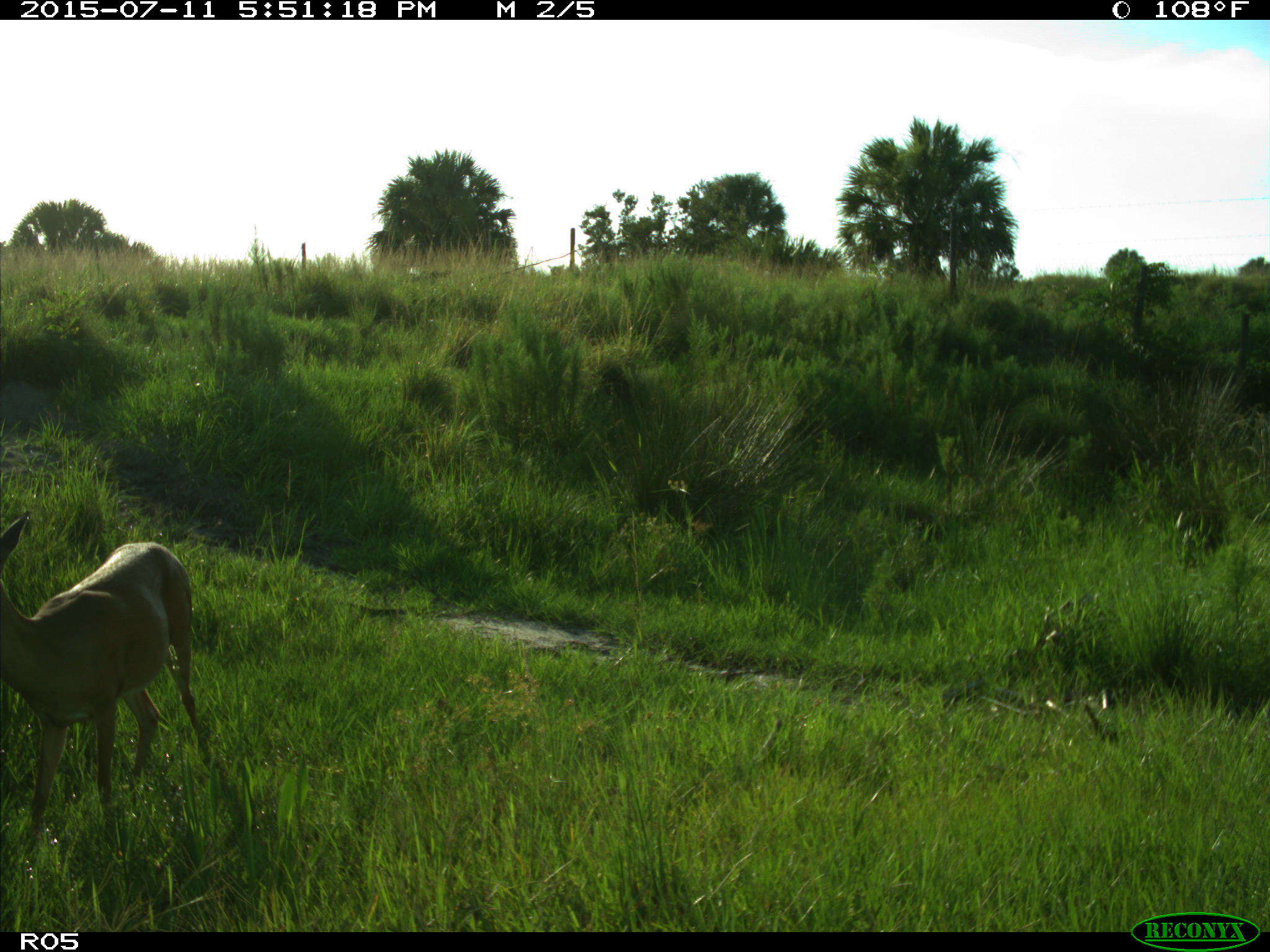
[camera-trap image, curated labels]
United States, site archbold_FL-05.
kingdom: Animalia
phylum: Chordata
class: Mammalia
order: Artiodactyla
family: Cervidae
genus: Odocoileus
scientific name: Odocoileus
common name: deer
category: unidentified deer